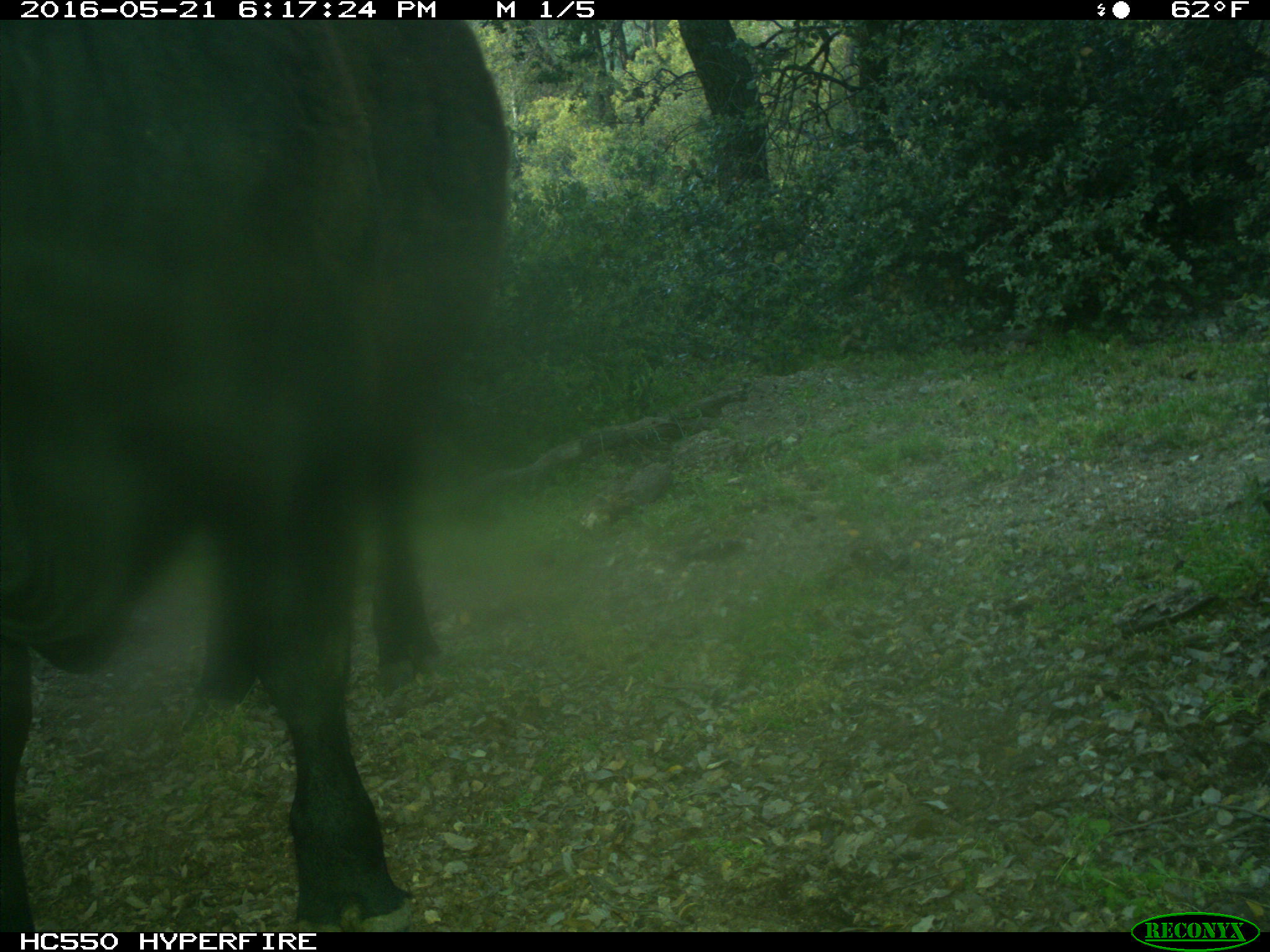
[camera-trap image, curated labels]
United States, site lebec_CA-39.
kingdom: Animalia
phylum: Chordata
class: Mammalia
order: Artiodactyla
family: Bovidae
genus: Bos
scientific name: Bos taurus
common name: domestic cow